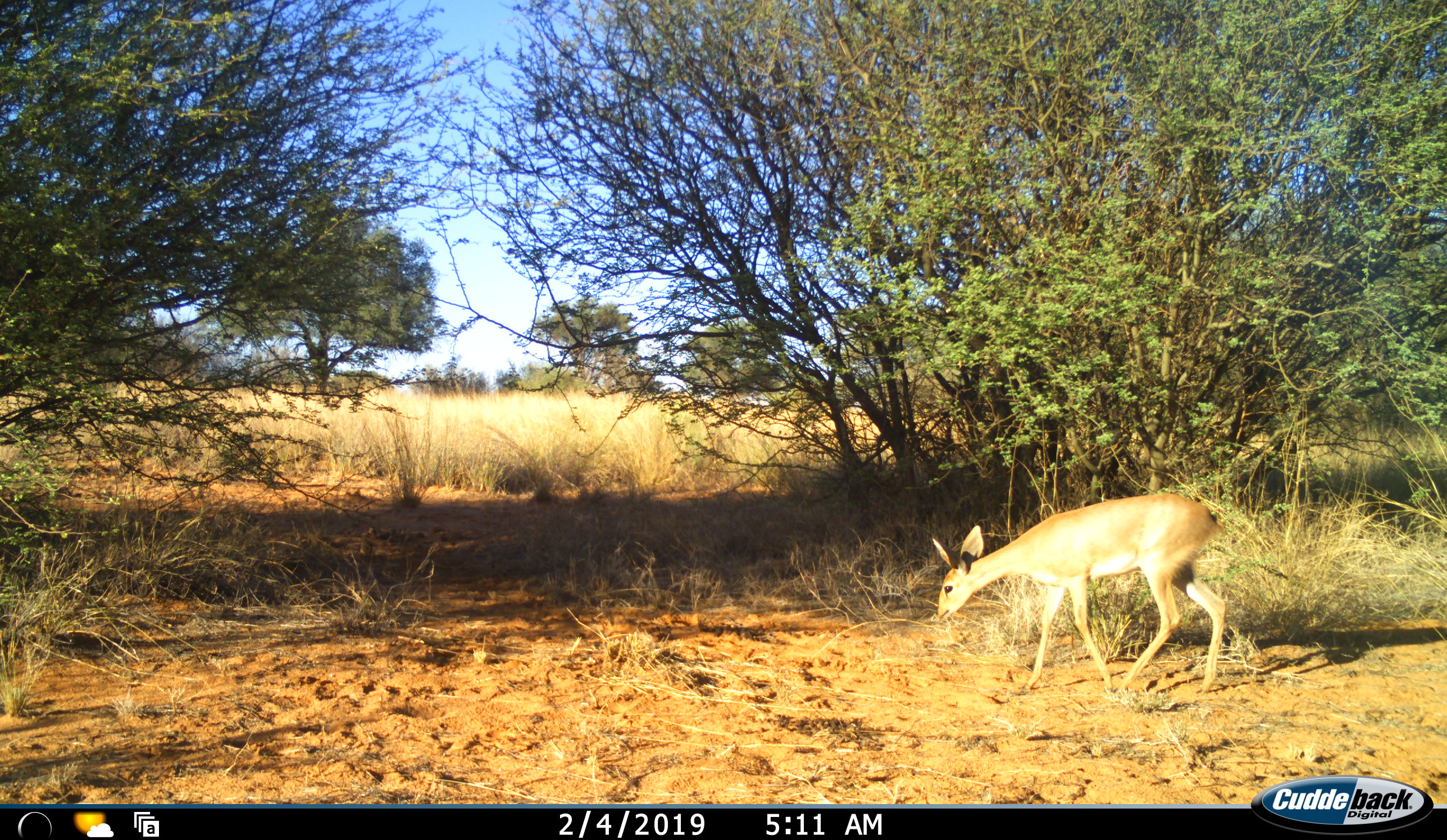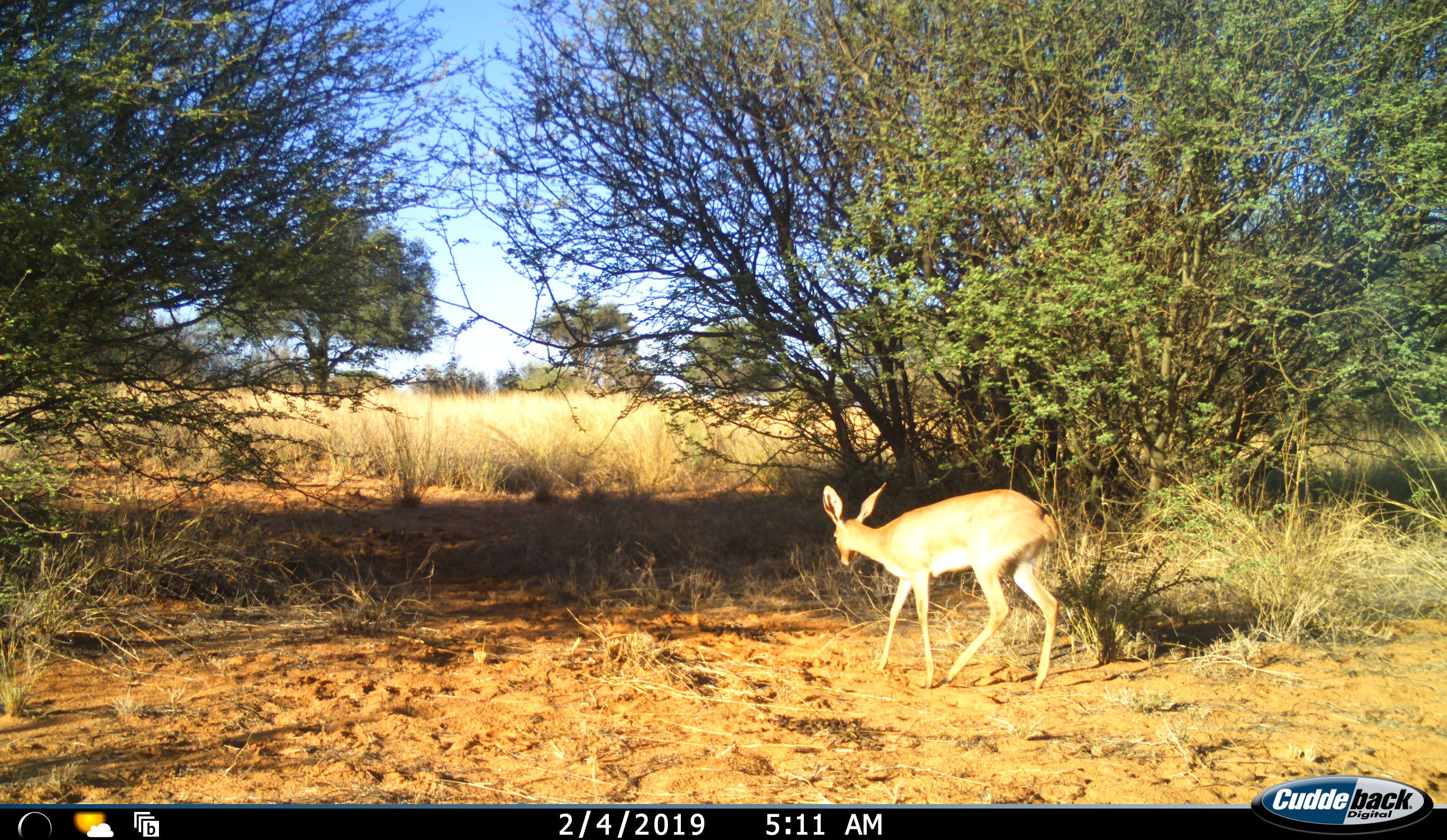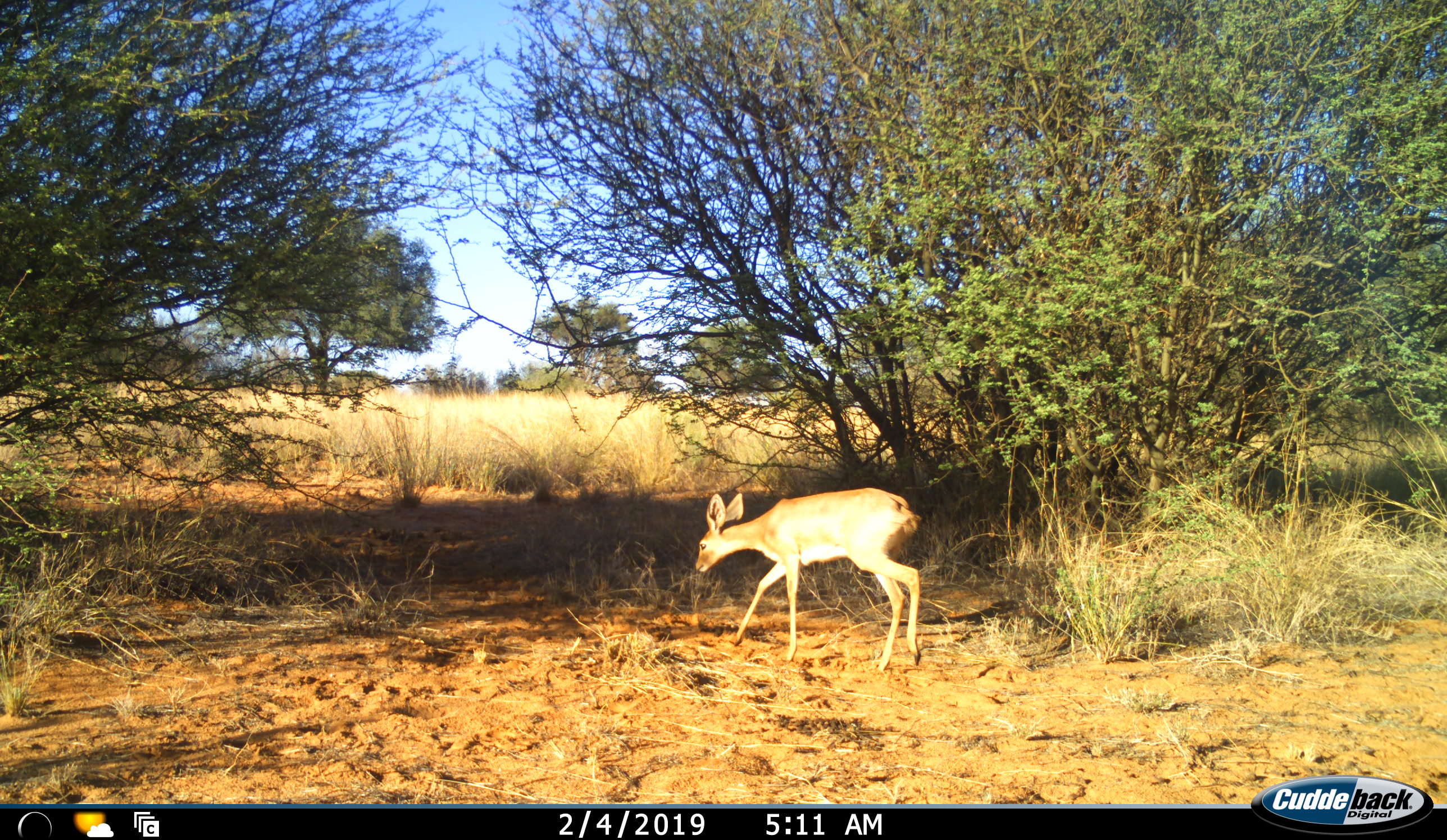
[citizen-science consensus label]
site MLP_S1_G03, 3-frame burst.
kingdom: Animalia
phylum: Chordata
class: Mammalia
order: Artiodactyla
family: Bovidae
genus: Raphicerus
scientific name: Raphicerus campestris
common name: steenbok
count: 1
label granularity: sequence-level